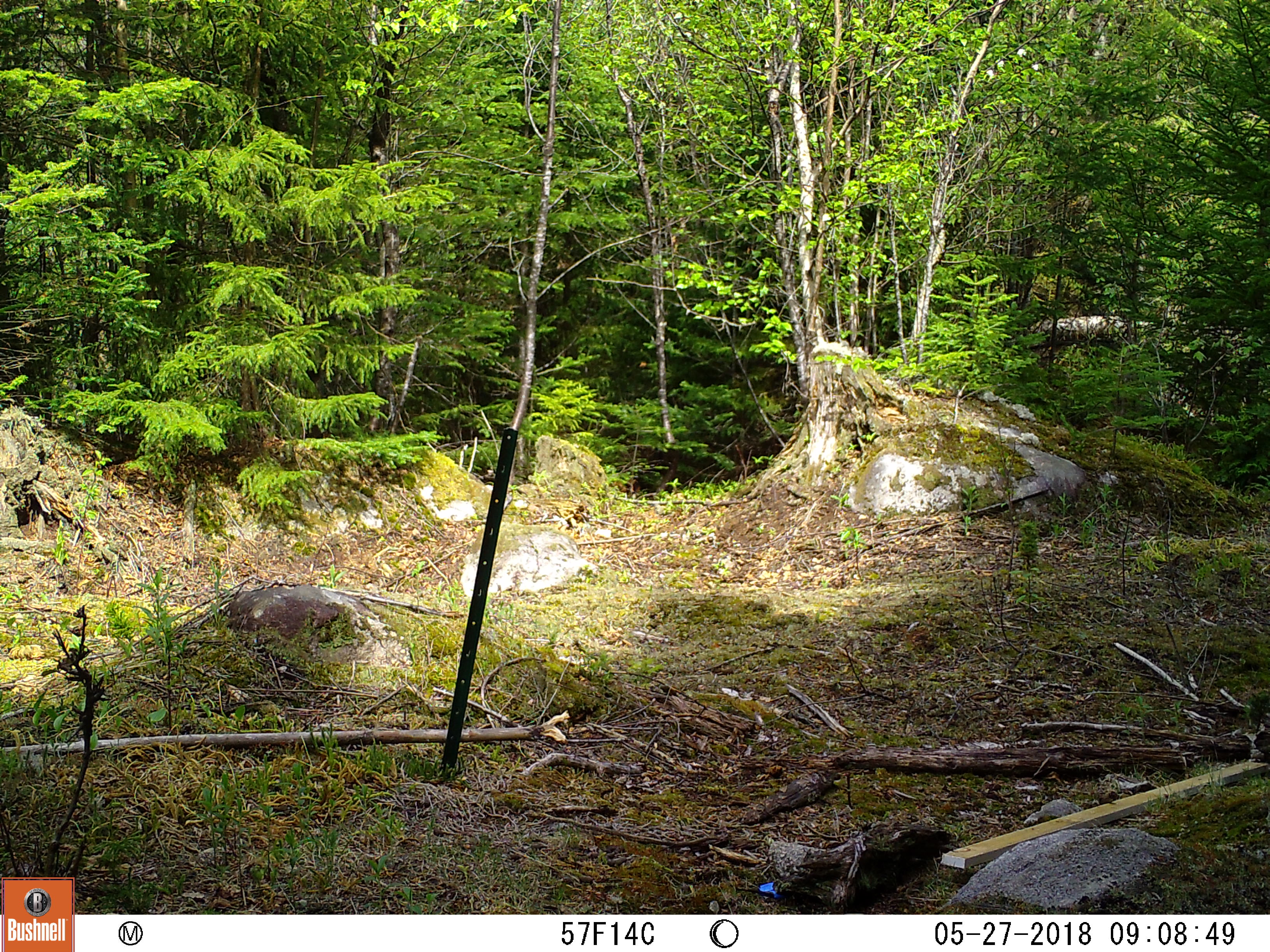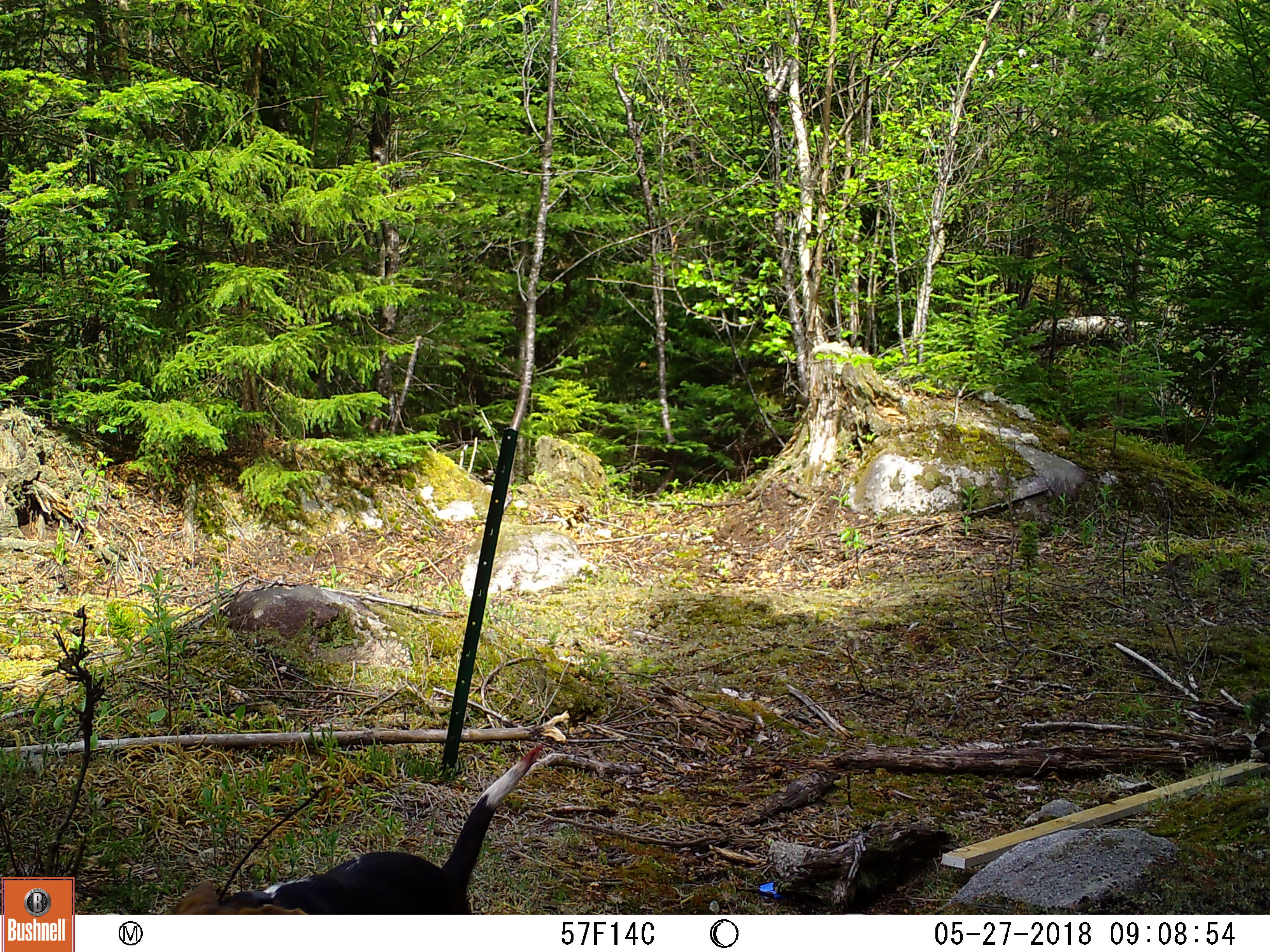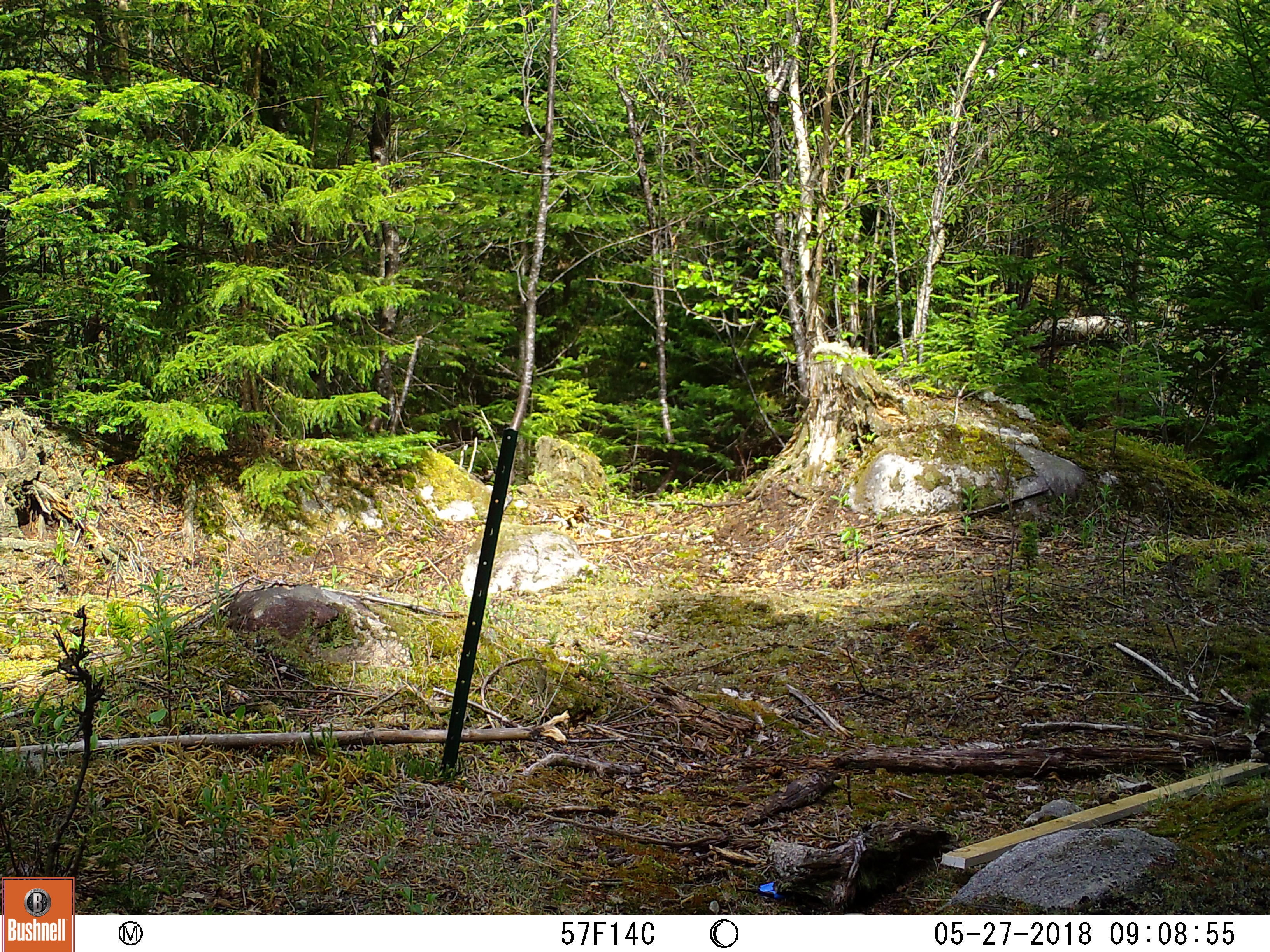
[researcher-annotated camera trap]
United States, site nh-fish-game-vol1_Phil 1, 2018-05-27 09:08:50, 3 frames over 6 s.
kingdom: Animalia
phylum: Chordata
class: Mammalia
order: Carnivora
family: Canidae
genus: Canis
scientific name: Canis familiaris familiaris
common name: domestic dog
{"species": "domestic dog (Canis familiaris familiaris)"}